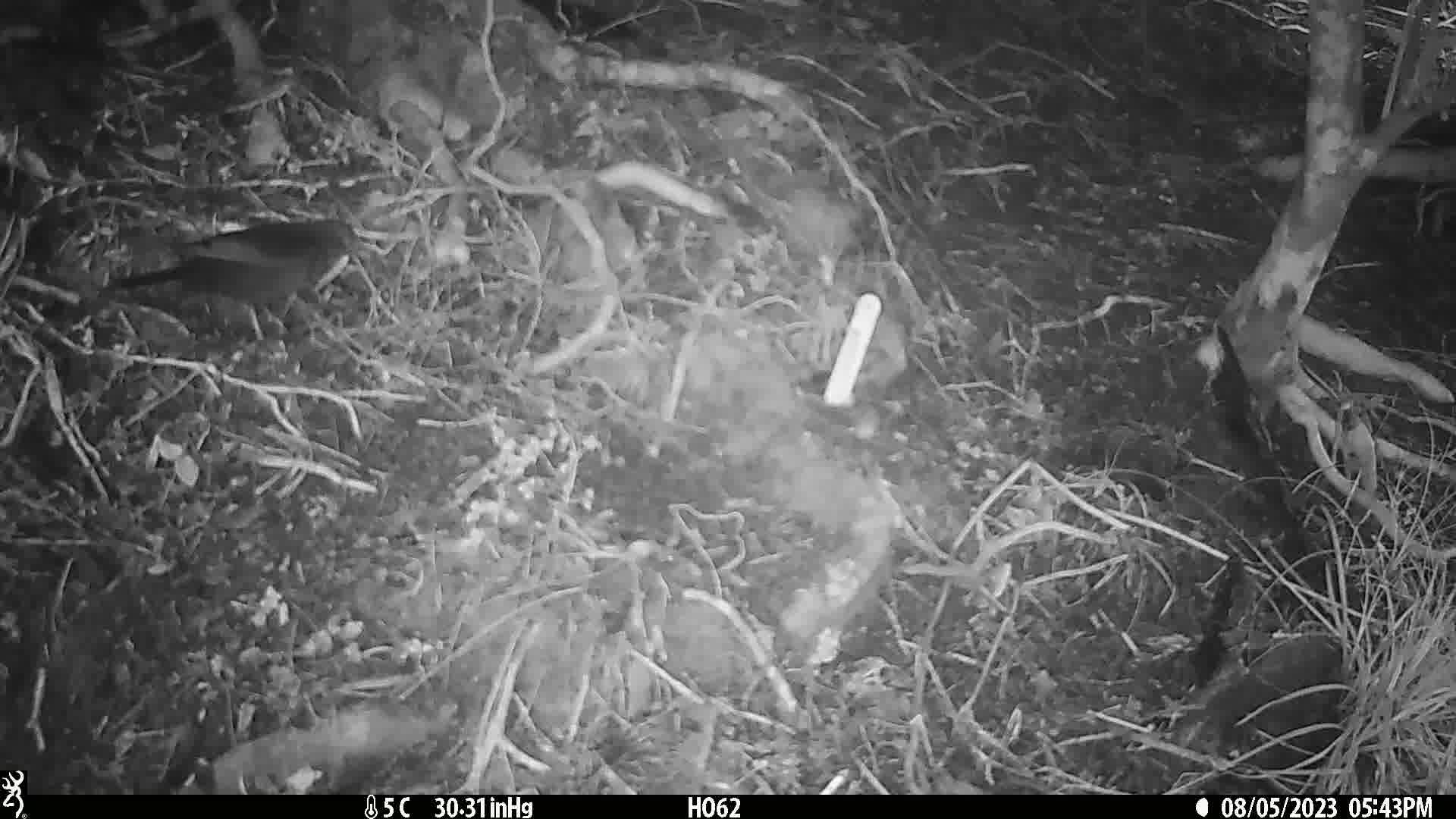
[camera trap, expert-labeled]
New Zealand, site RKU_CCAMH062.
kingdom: Animalia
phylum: Chordata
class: Aves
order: Passeriformes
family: Turdidae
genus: Turdus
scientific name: Turdus merula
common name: eurasian blackbird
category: blackbird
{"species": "blackbird (eurasian blackbird) (Turdus merula)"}